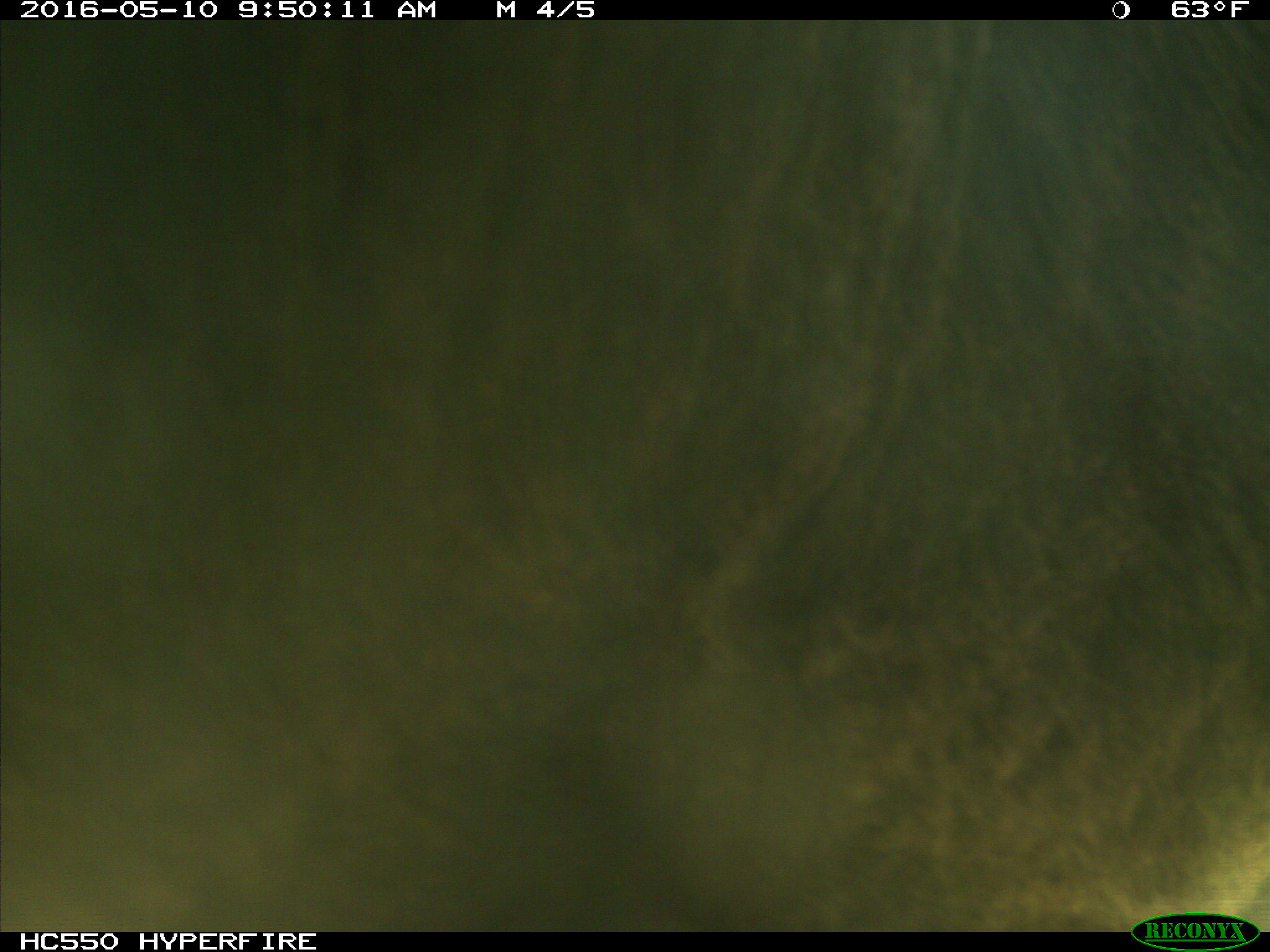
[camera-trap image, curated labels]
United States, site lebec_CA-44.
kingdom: Animalia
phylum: Chordata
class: Mammalia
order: Artiodactyla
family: Bovidae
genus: Bos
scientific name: Bos taurus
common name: domestic cow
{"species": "Bos taurus (domestic cow)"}